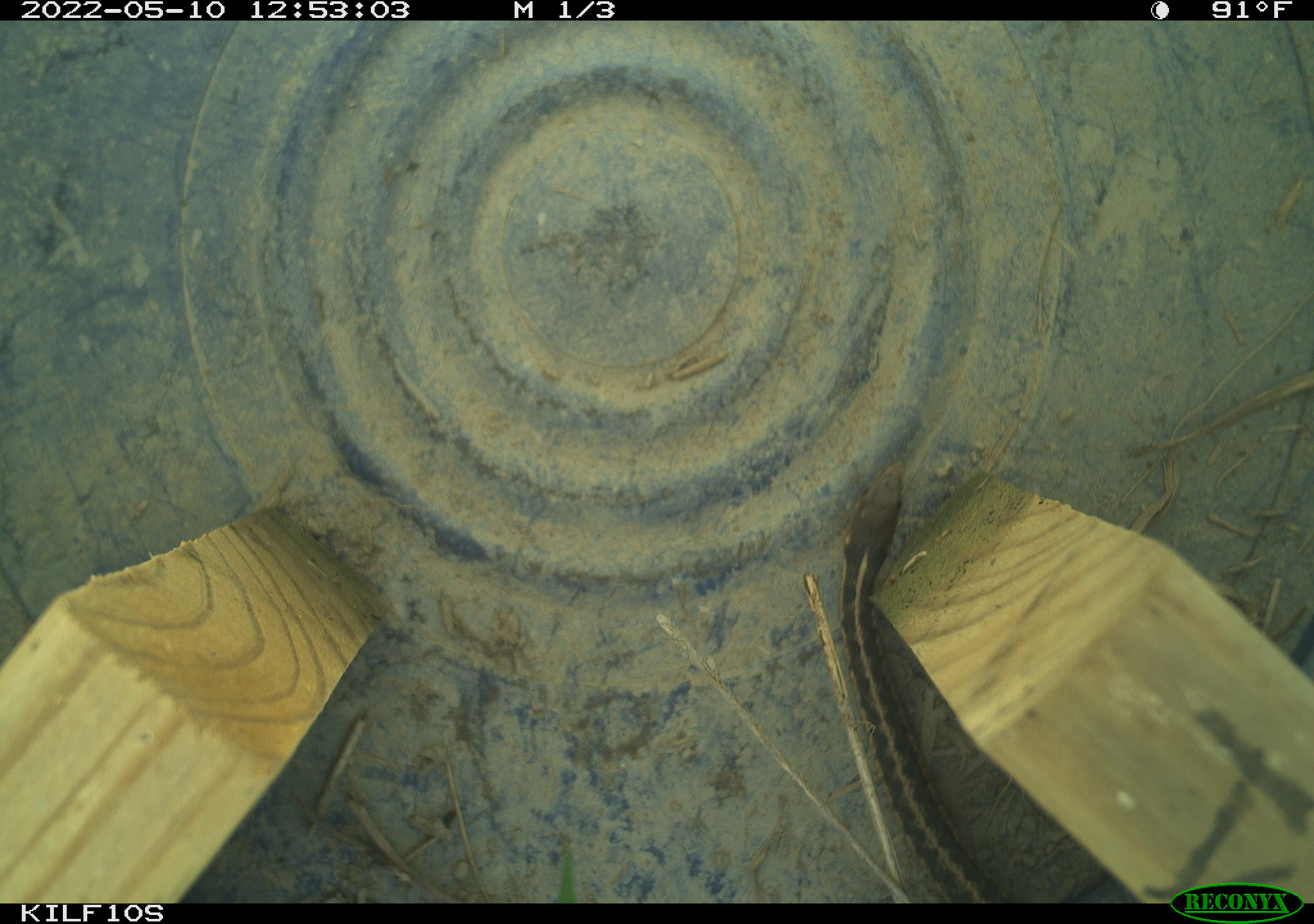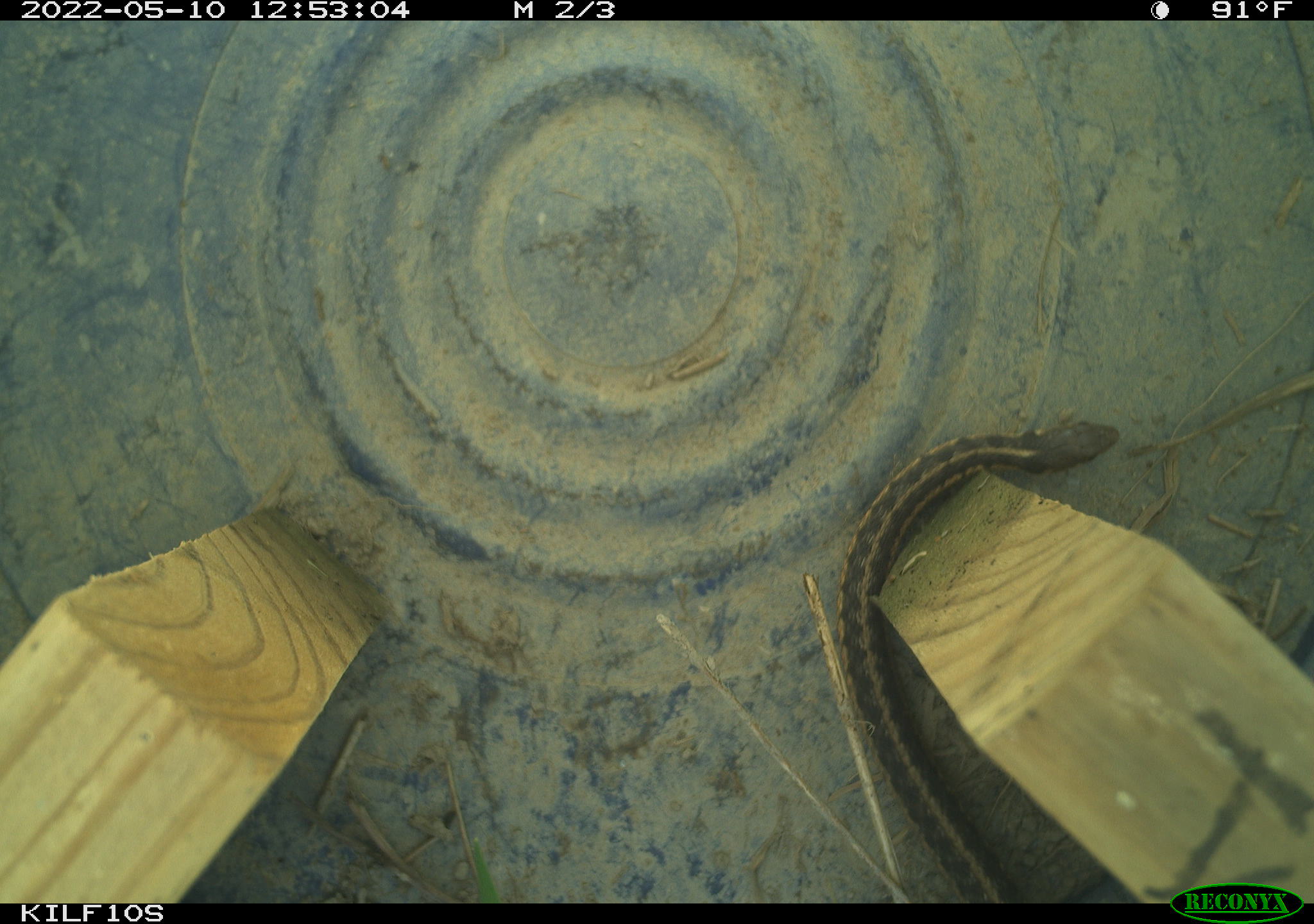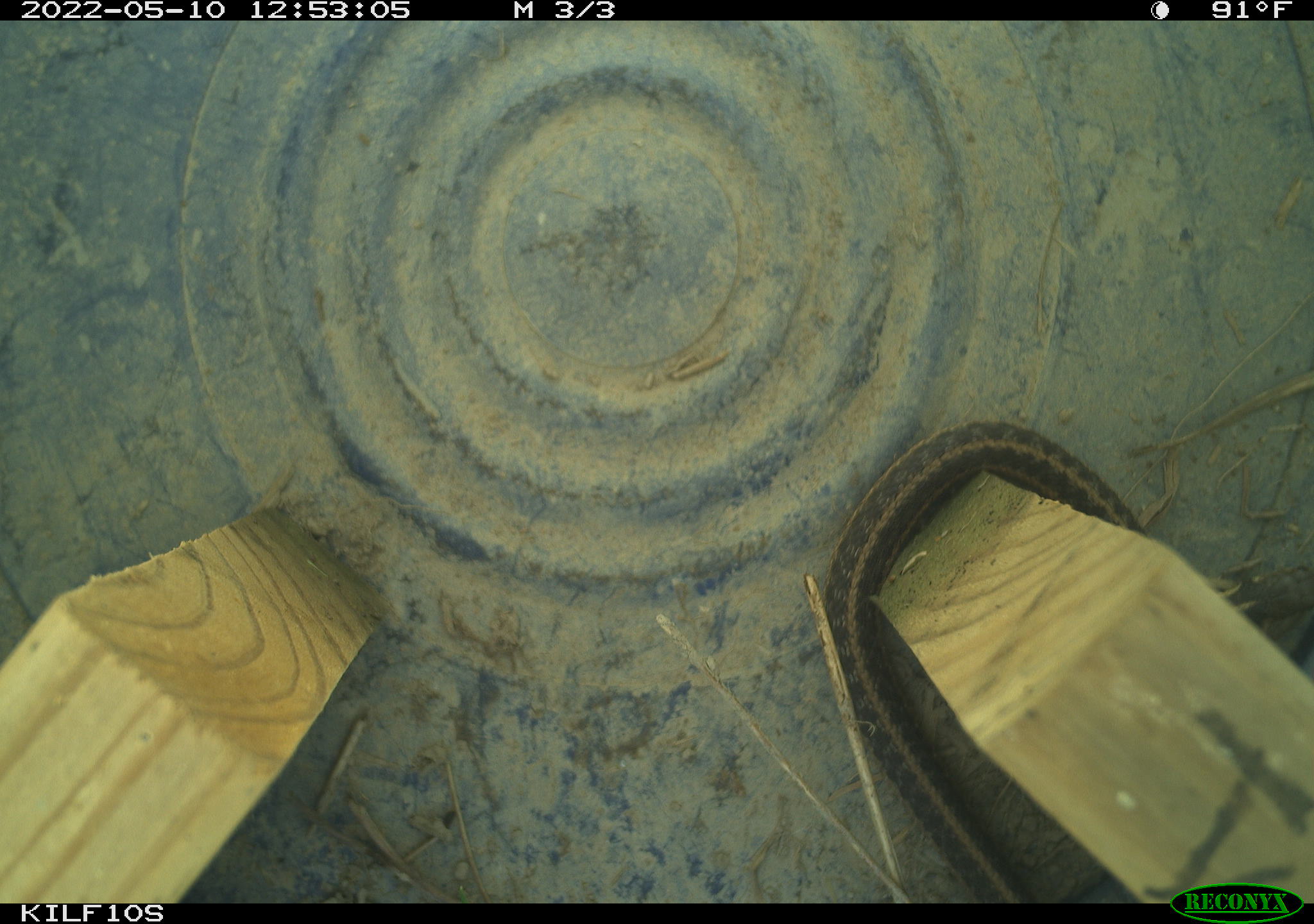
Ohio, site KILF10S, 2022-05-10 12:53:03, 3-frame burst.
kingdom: Animalia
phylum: Chordata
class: Reptilia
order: Squamata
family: Colubridae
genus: Thamnophis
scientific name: Thamnophis sirtalis sirtalis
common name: eastern gartersnake